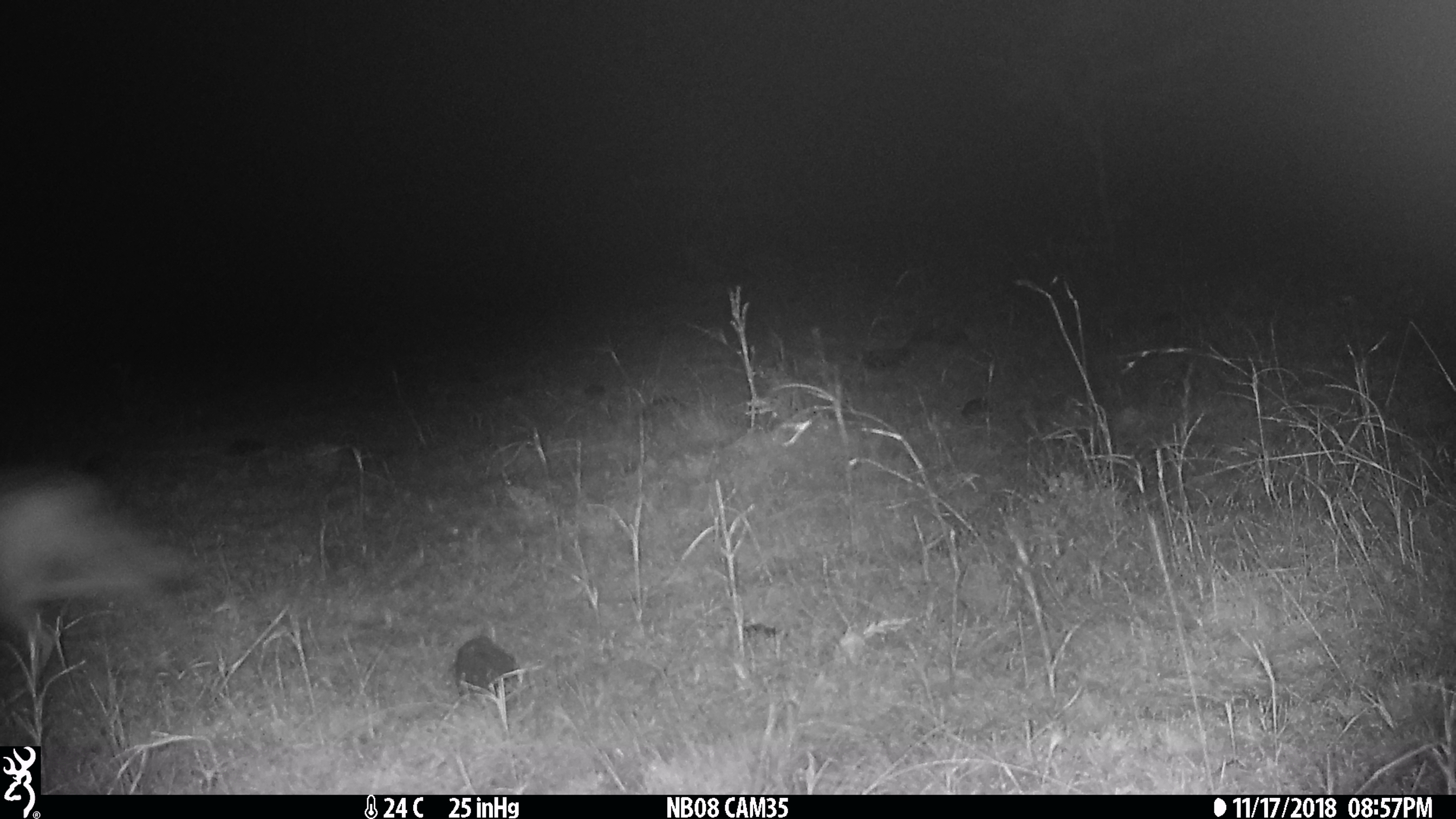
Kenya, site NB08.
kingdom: Animalia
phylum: Chordata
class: Mammalia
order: Artiodactyla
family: Bovidae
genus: Tragelaphus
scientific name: Tragelaphus oryx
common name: eland